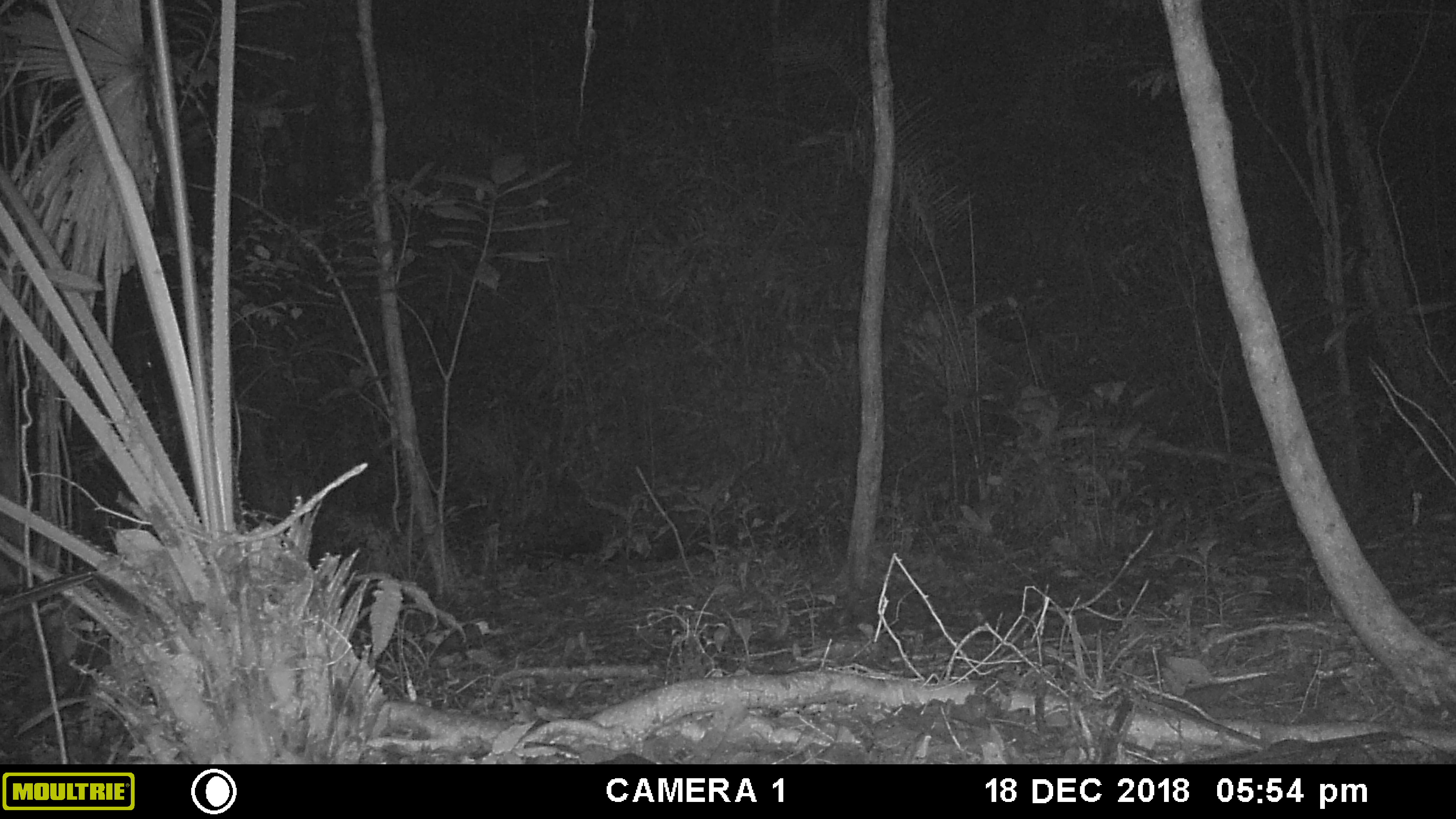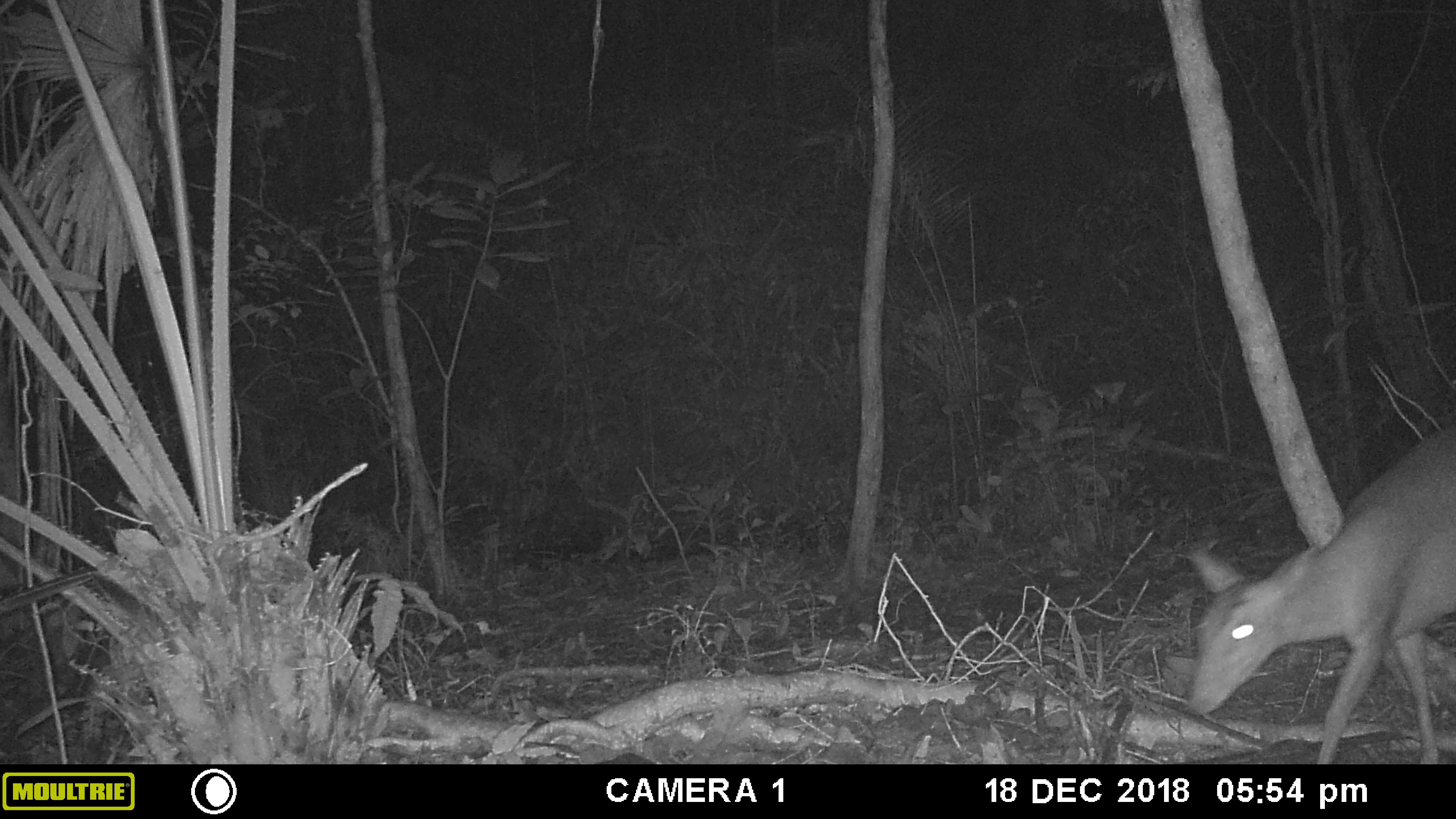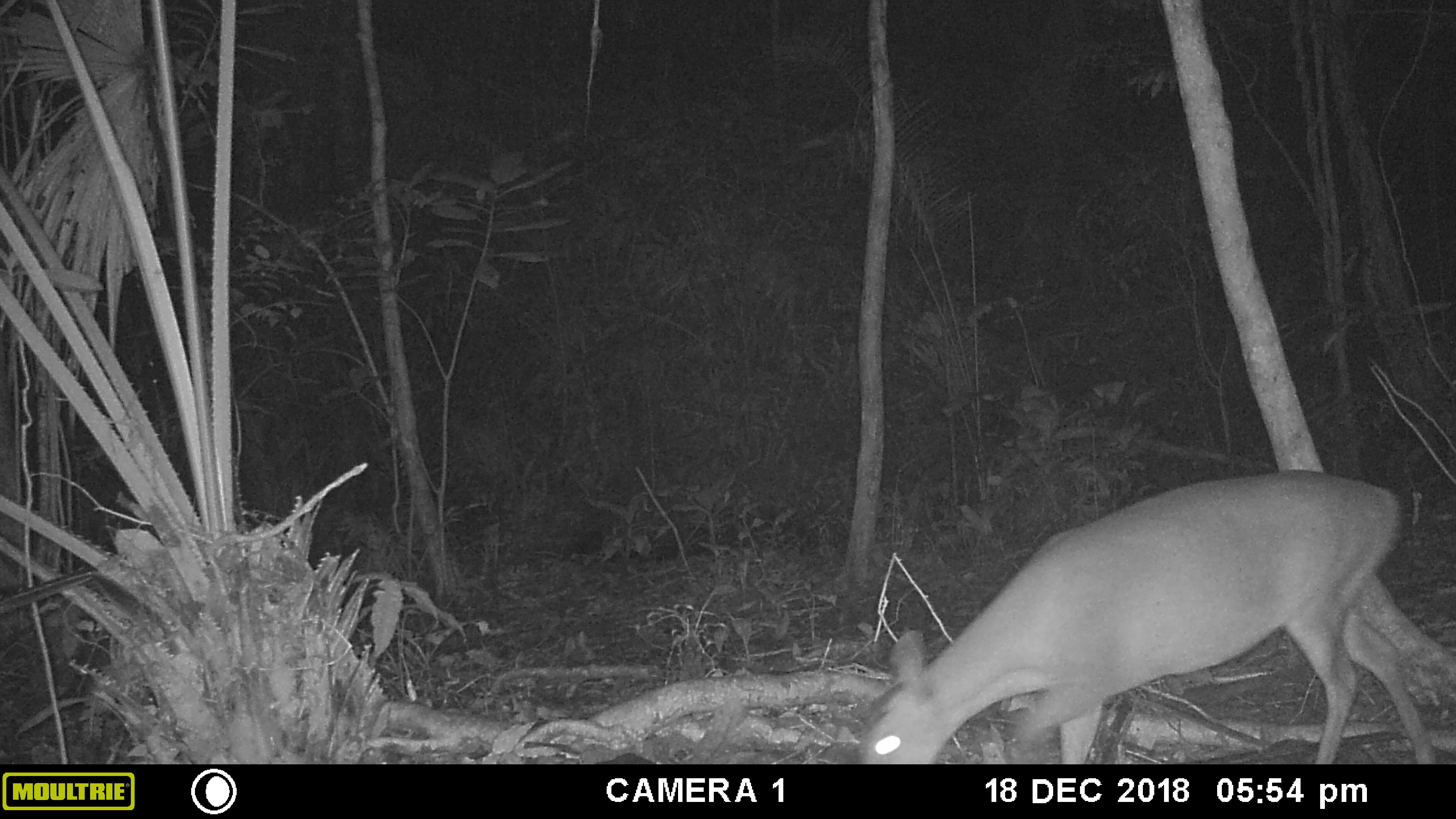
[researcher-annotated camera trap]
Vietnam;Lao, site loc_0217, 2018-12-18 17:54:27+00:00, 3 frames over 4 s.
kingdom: Animalia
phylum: Chordata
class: Mammalia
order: Artiodactyla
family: Cervidae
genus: Muntiacus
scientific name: Muntiacus vuquangensis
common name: large-antlered muntjac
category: large antlered muntjac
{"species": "large antlered muntjac (large-antlered muntjac) (Muntiacus vuquangensis)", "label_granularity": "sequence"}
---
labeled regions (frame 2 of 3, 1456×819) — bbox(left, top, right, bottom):
large antlered muntjac: bbox(1184, 421, 1456, 764)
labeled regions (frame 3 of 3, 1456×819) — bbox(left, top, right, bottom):
large antlered muntjac: bbox(854, 468, 1436, 764)